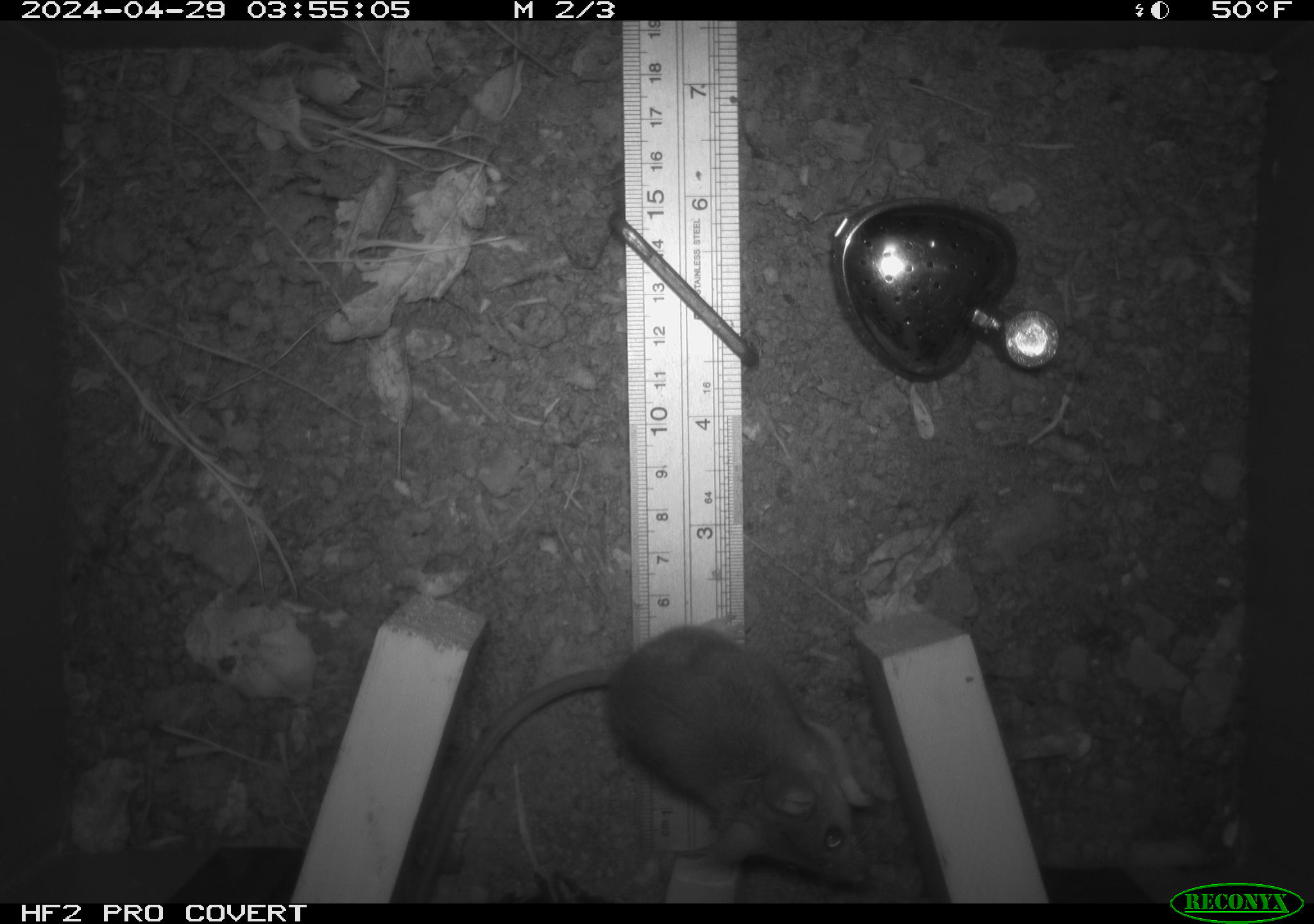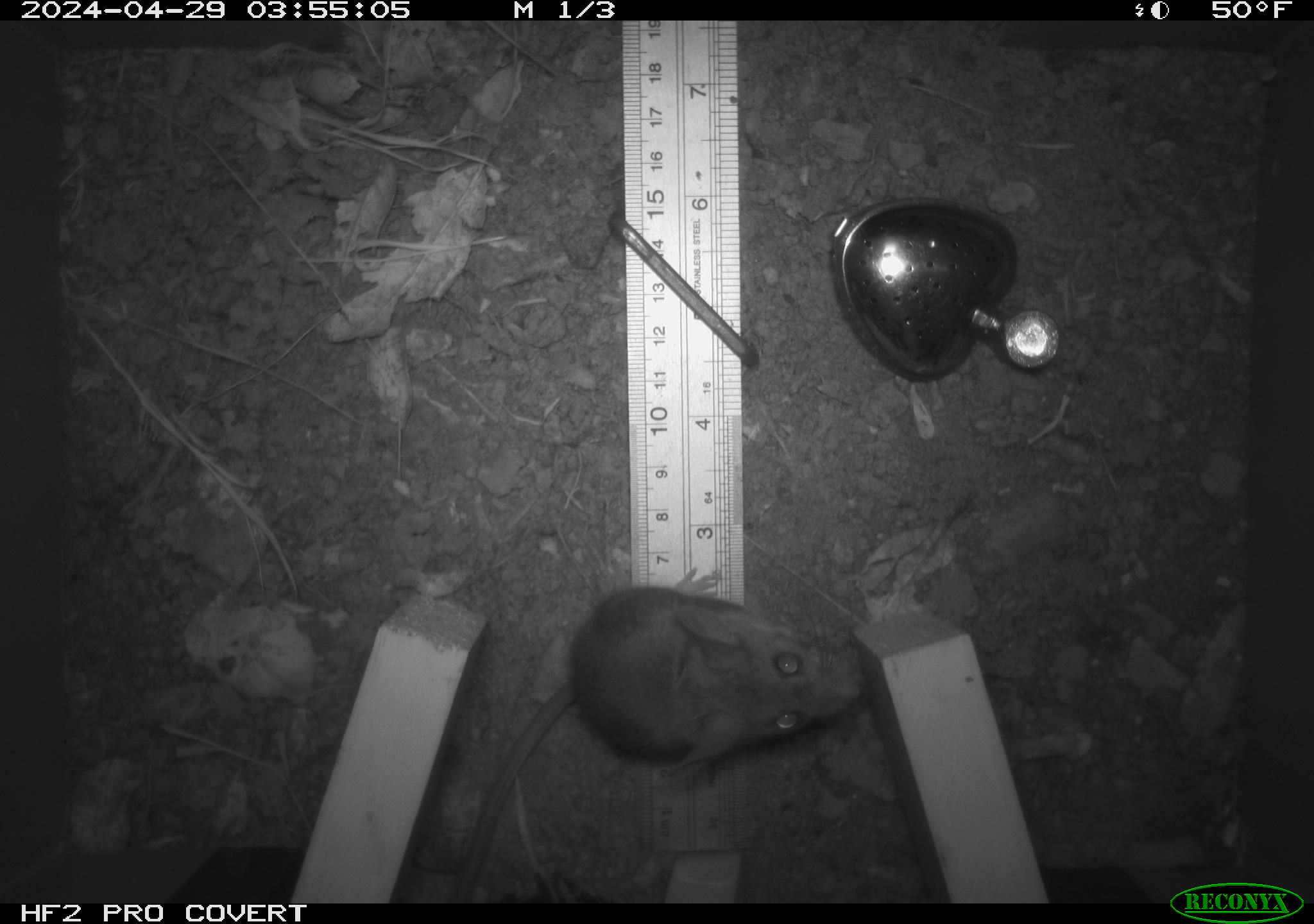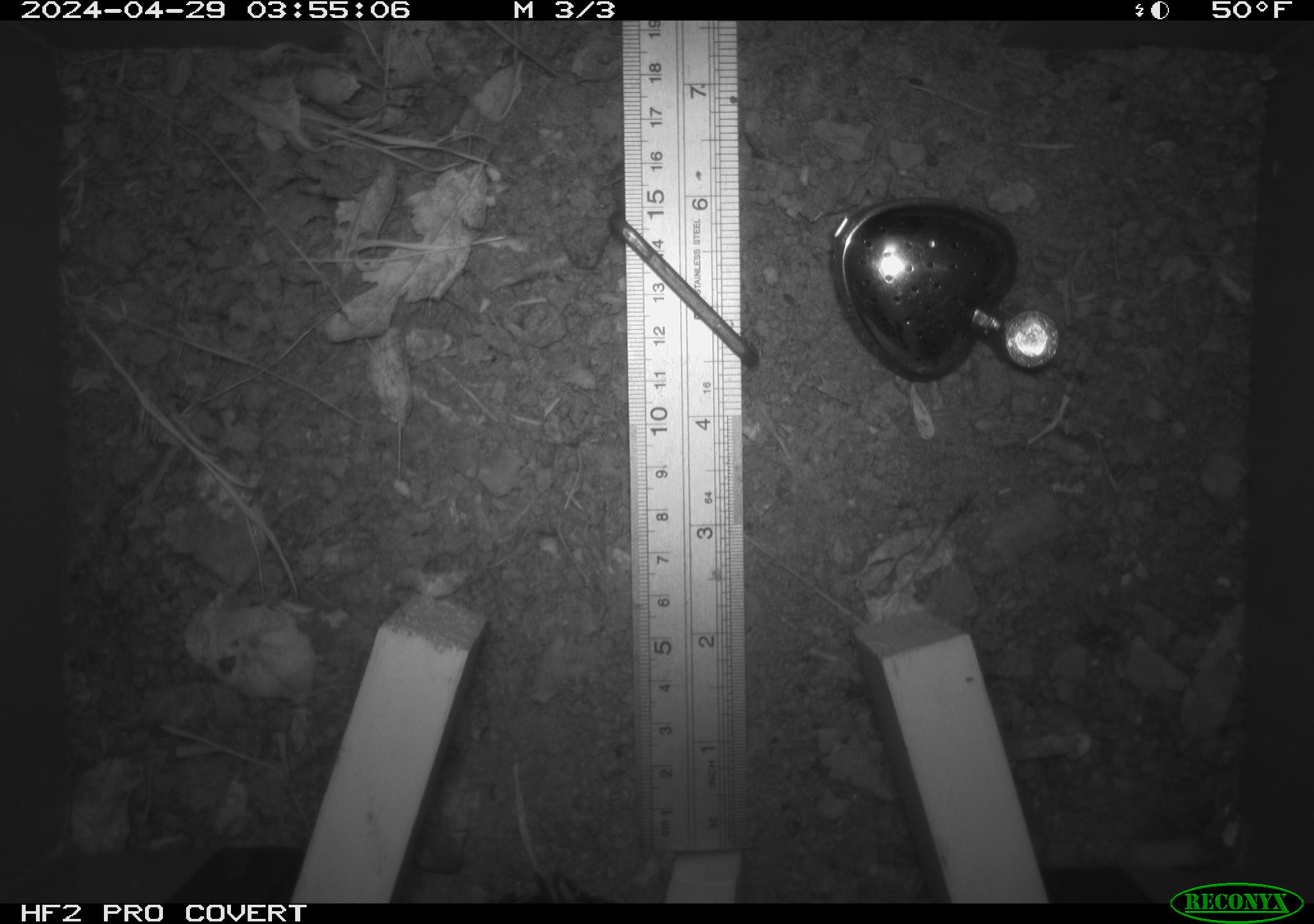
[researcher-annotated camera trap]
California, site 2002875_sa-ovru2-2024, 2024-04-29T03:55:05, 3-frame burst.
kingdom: Animalia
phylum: Chordata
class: Mammalia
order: Rodentia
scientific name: Rodentia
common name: rodent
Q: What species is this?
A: Rodent (Rodentia).